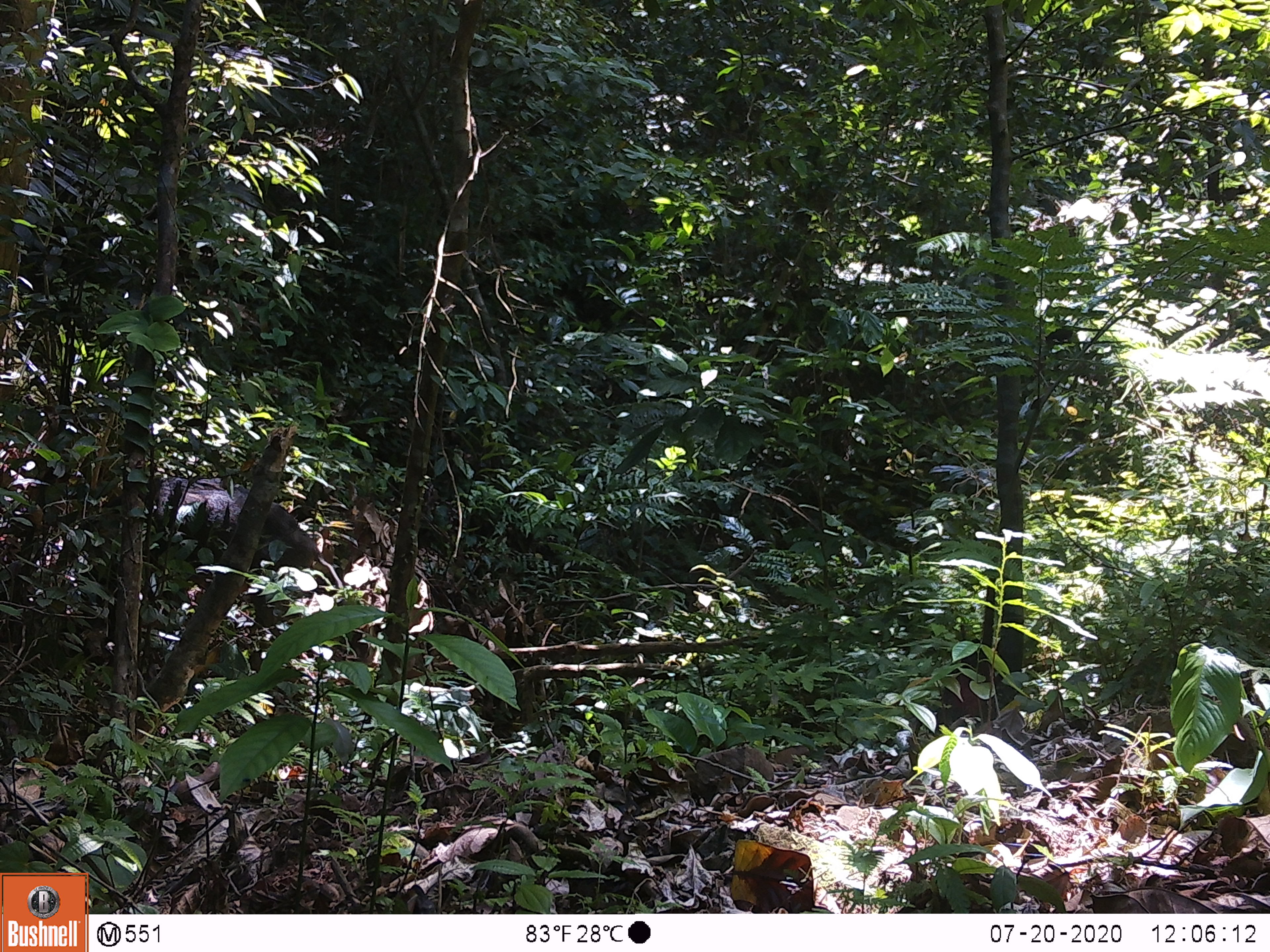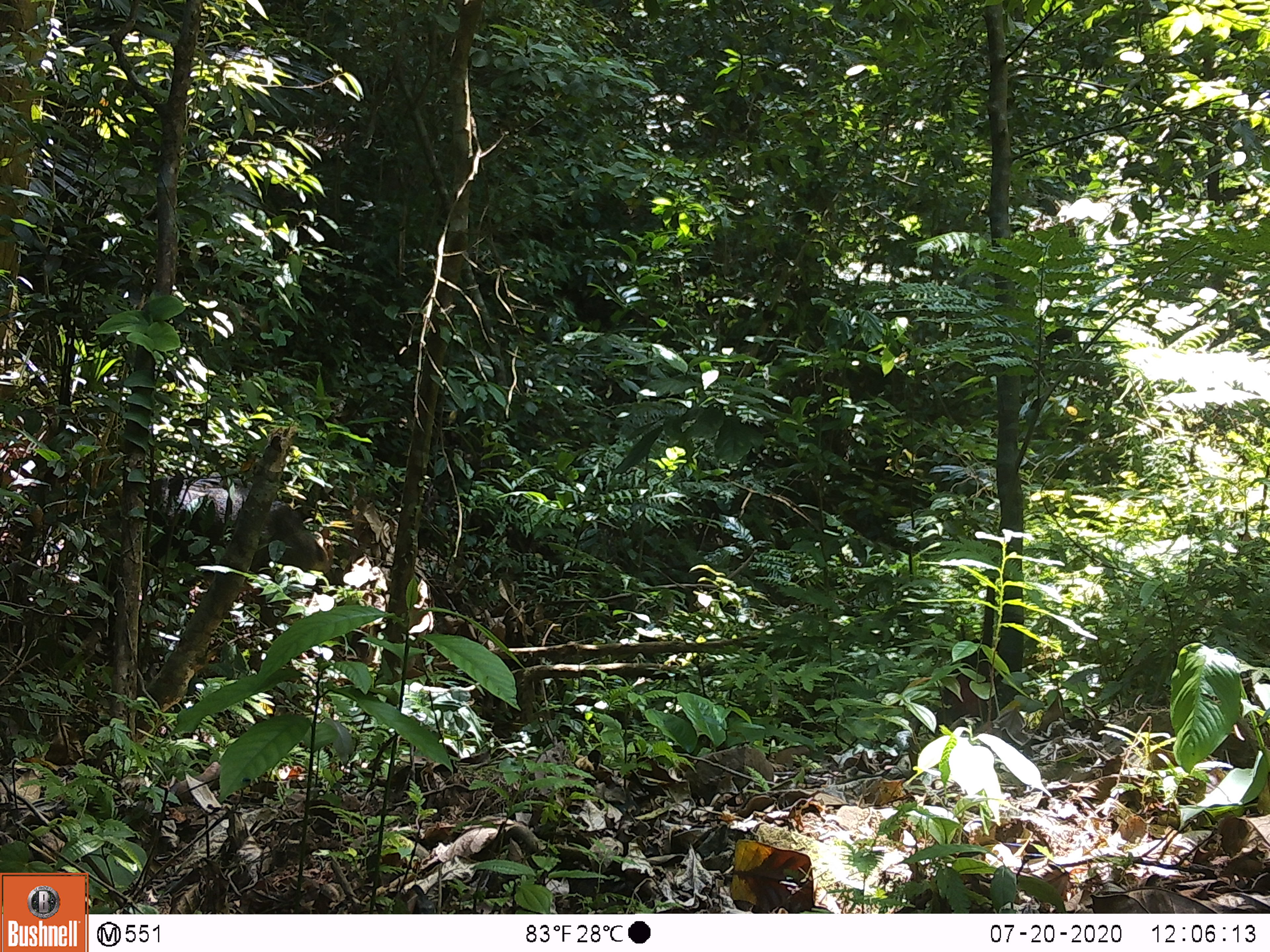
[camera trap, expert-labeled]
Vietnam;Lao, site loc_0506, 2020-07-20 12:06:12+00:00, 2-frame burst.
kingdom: Animalia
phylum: Chordata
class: Mammalia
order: Artiodactyla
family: Suidae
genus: Sus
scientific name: Sus scrofa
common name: eurasian wild pig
Eurasian wild pig (Sus scrofa). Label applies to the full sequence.